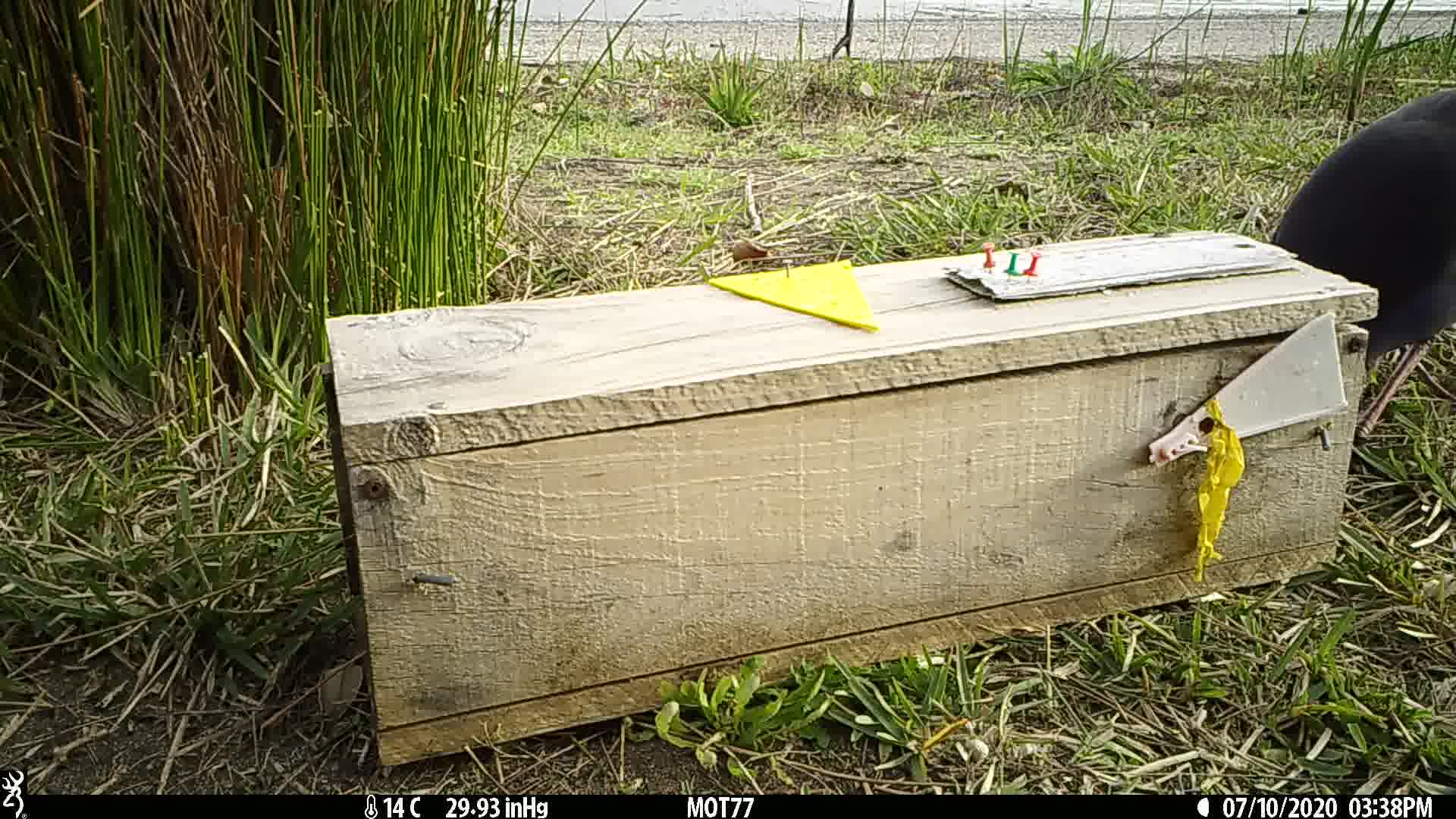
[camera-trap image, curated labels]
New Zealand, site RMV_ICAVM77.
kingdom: Animalia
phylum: Chordata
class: Aves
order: Gruiformes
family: Rallidae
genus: Porphyrio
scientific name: Porphyrio melanotus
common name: australasian swamphen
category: pukeko